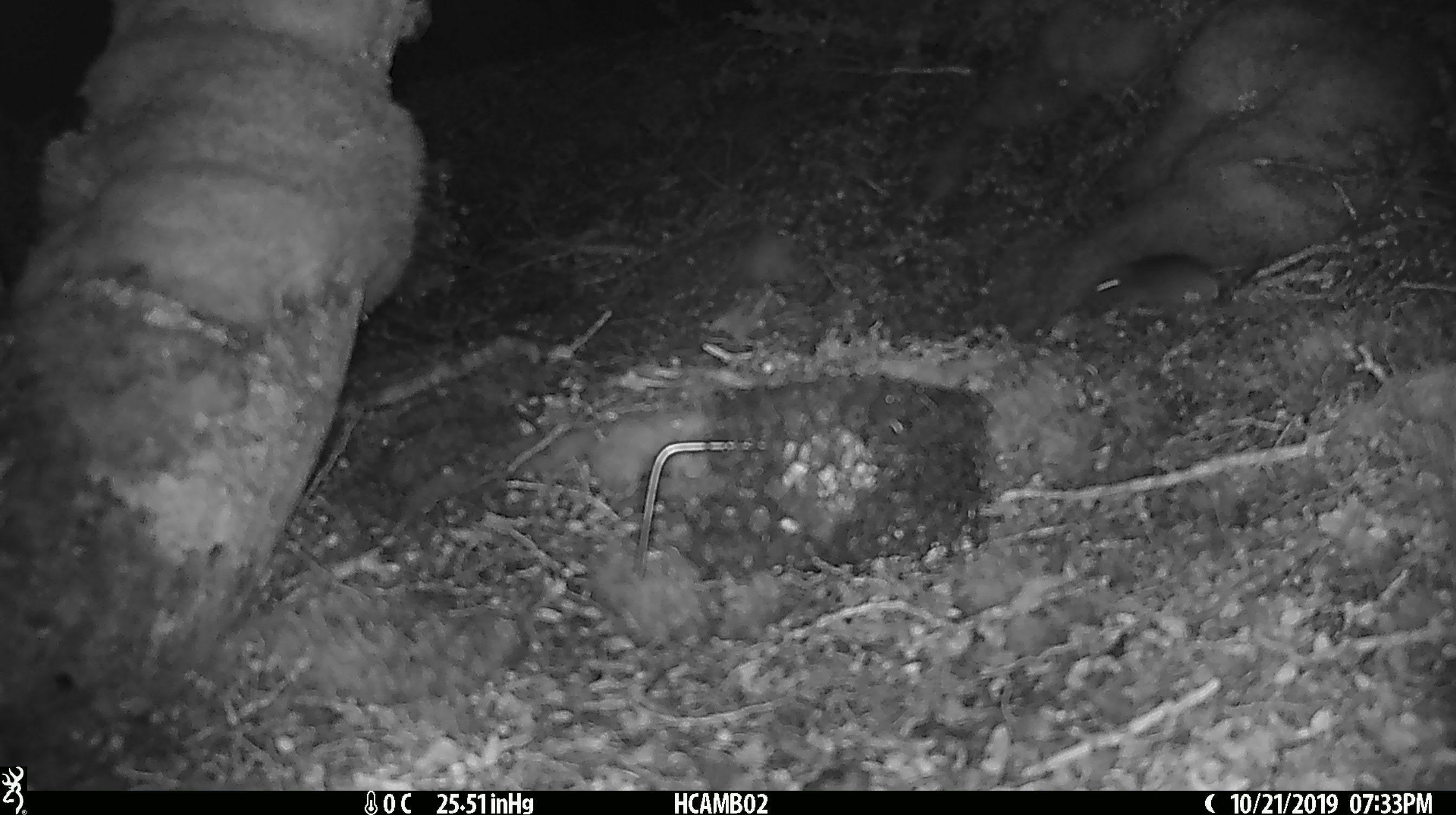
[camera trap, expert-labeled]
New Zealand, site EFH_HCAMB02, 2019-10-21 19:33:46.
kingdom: Animalia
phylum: Chordata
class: Mammalia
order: Rodentia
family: Muridae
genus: Mus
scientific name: Mus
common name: mouse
Mouse (Mus).